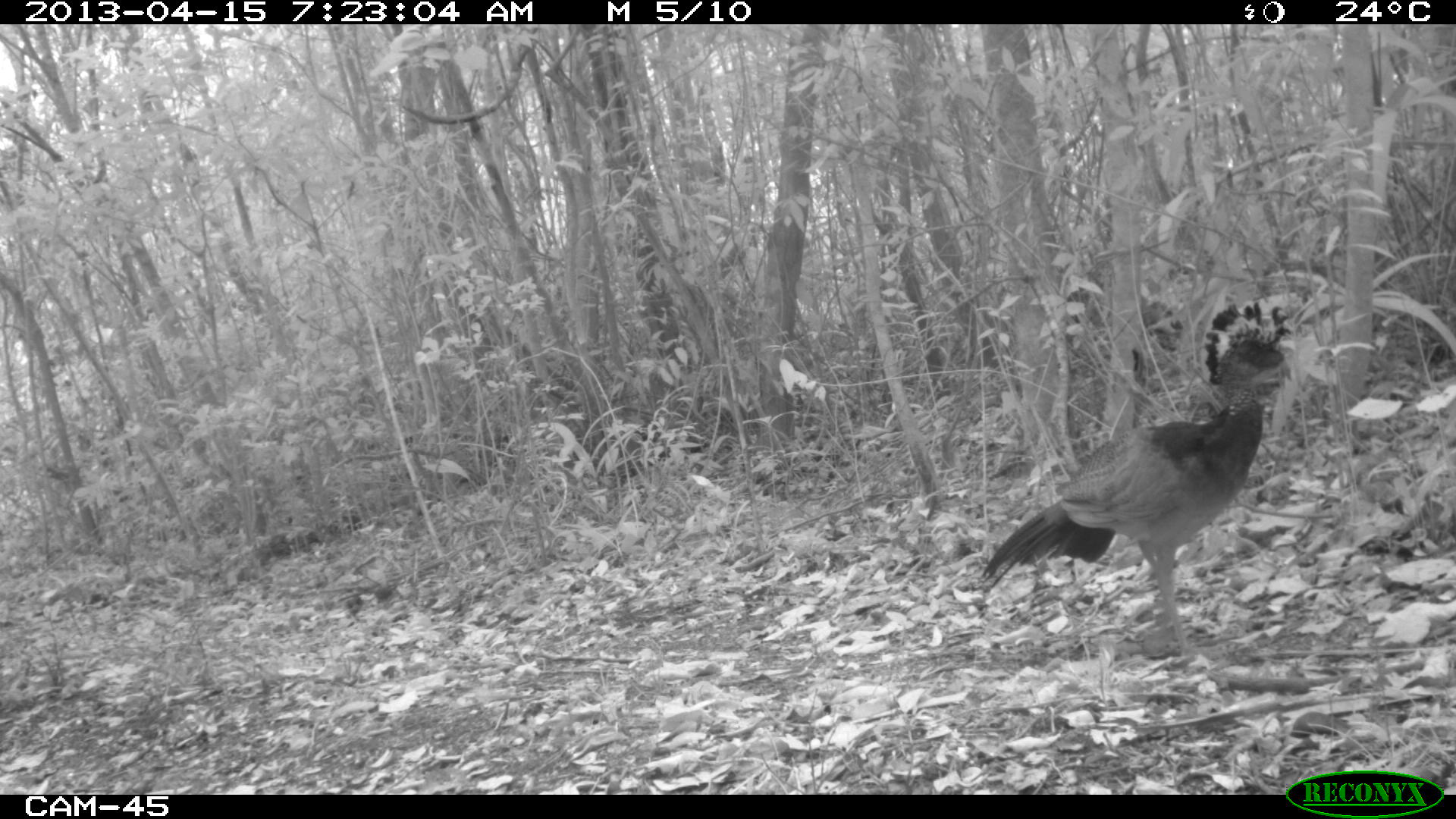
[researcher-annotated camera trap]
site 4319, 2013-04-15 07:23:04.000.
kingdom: Animalia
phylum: Chordata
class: Aves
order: Galliformes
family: Cracidae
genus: Crax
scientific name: Crax rubra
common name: great curassow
Crax rubra (great curassow), count 1, sex female.